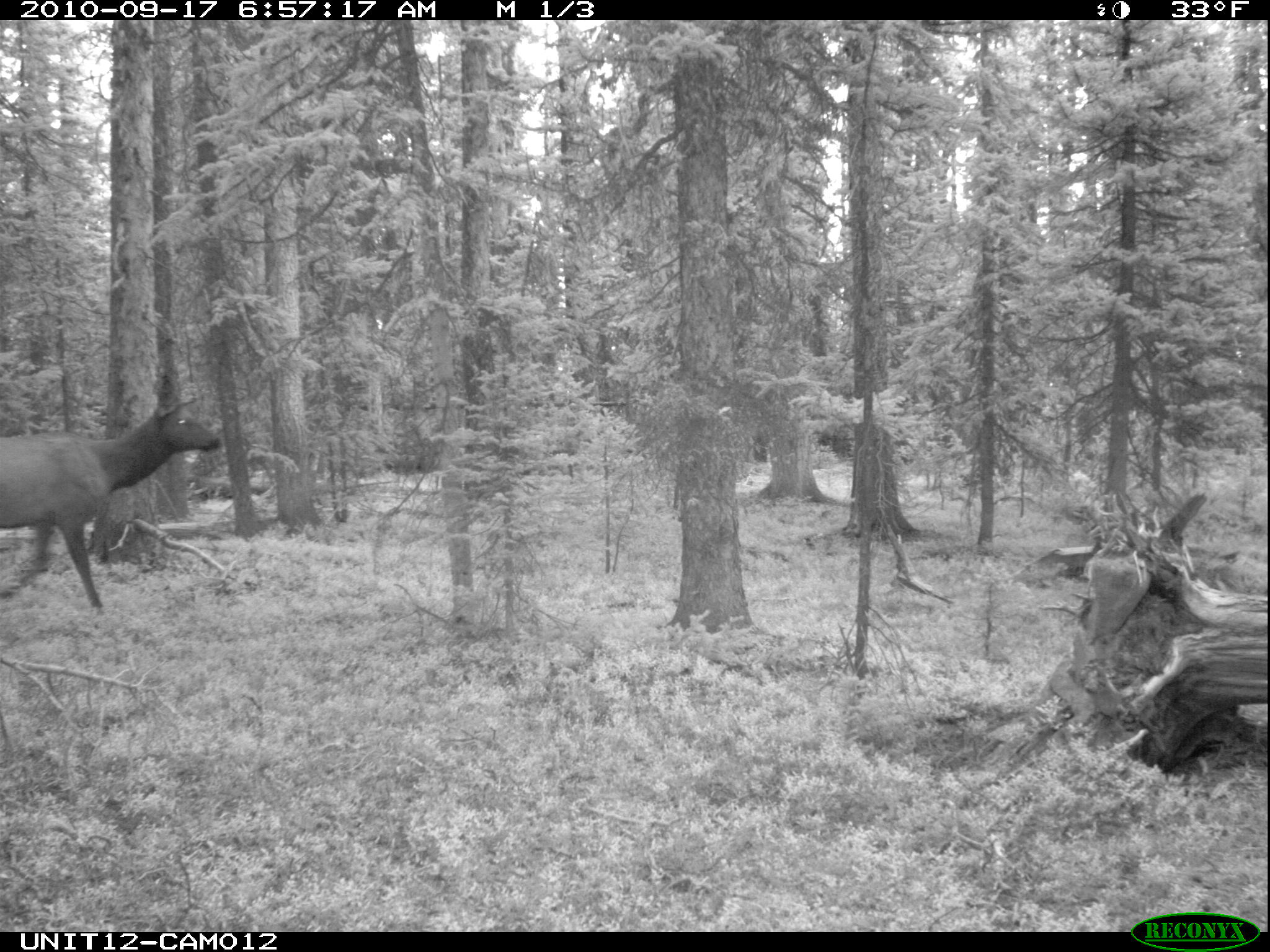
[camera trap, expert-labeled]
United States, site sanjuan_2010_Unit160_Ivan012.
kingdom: Animalia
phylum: Chordata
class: Mammalia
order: Artiodactyla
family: Cervidae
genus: Cervus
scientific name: Cervus elaphus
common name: red deer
Cervus elaphus (red deer).